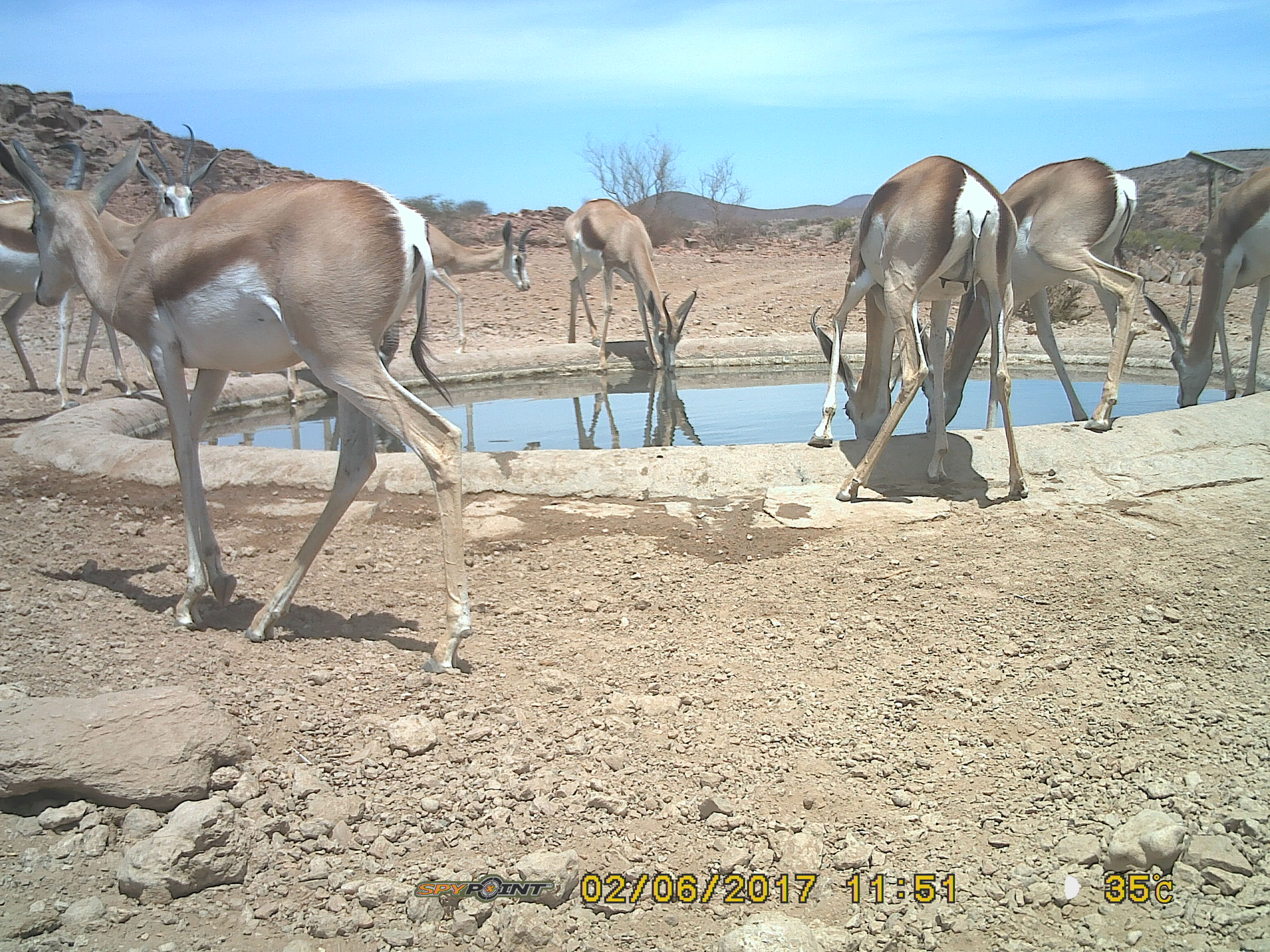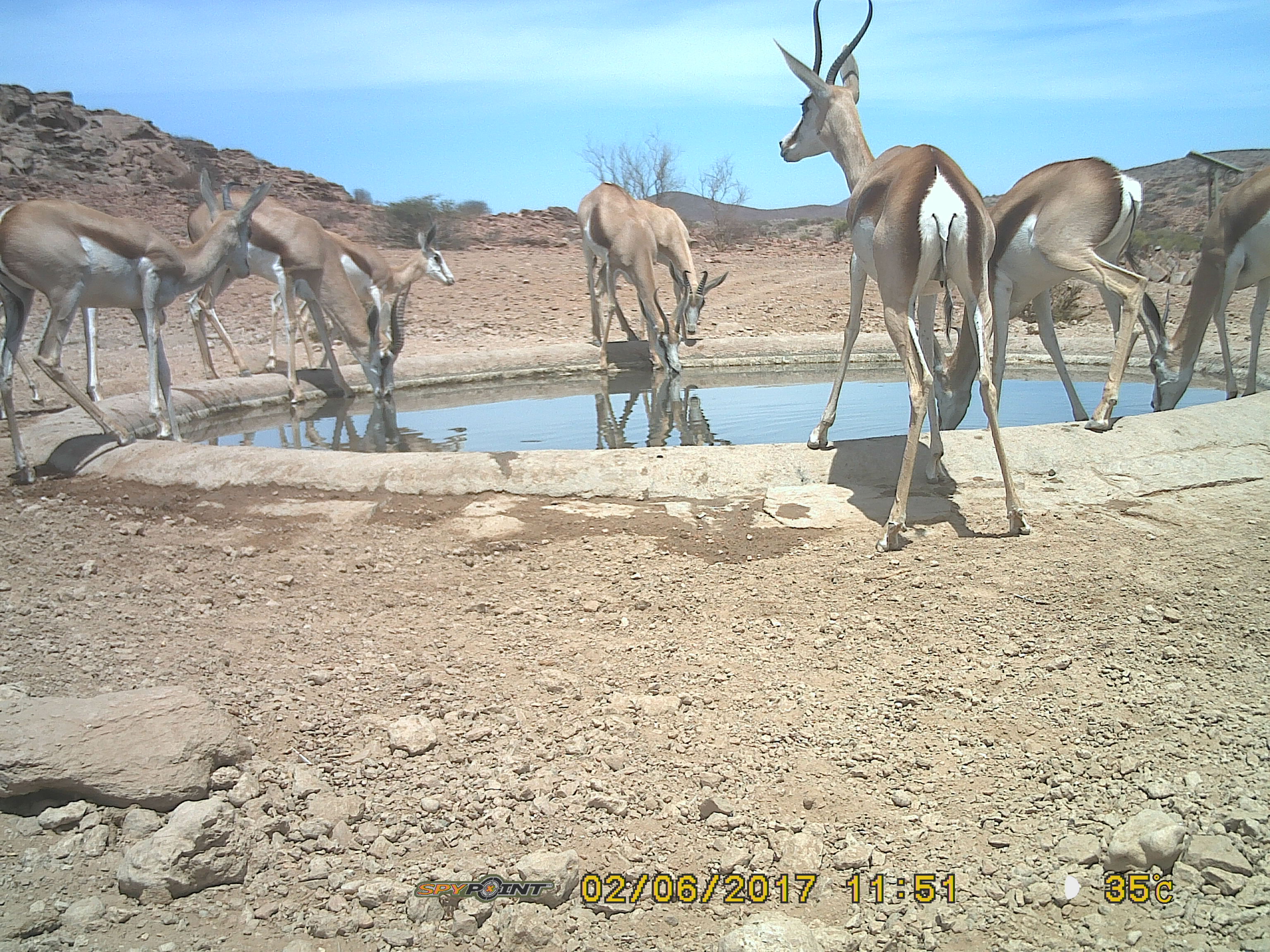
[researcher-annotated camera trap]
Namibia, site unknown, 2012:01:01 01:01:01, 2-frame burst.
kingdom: Animalia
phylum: Chordata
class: Mammalia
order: Artiodactyla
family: Bovidae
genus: Antidorcas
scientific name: Antidorcas marsupialis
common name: springbok